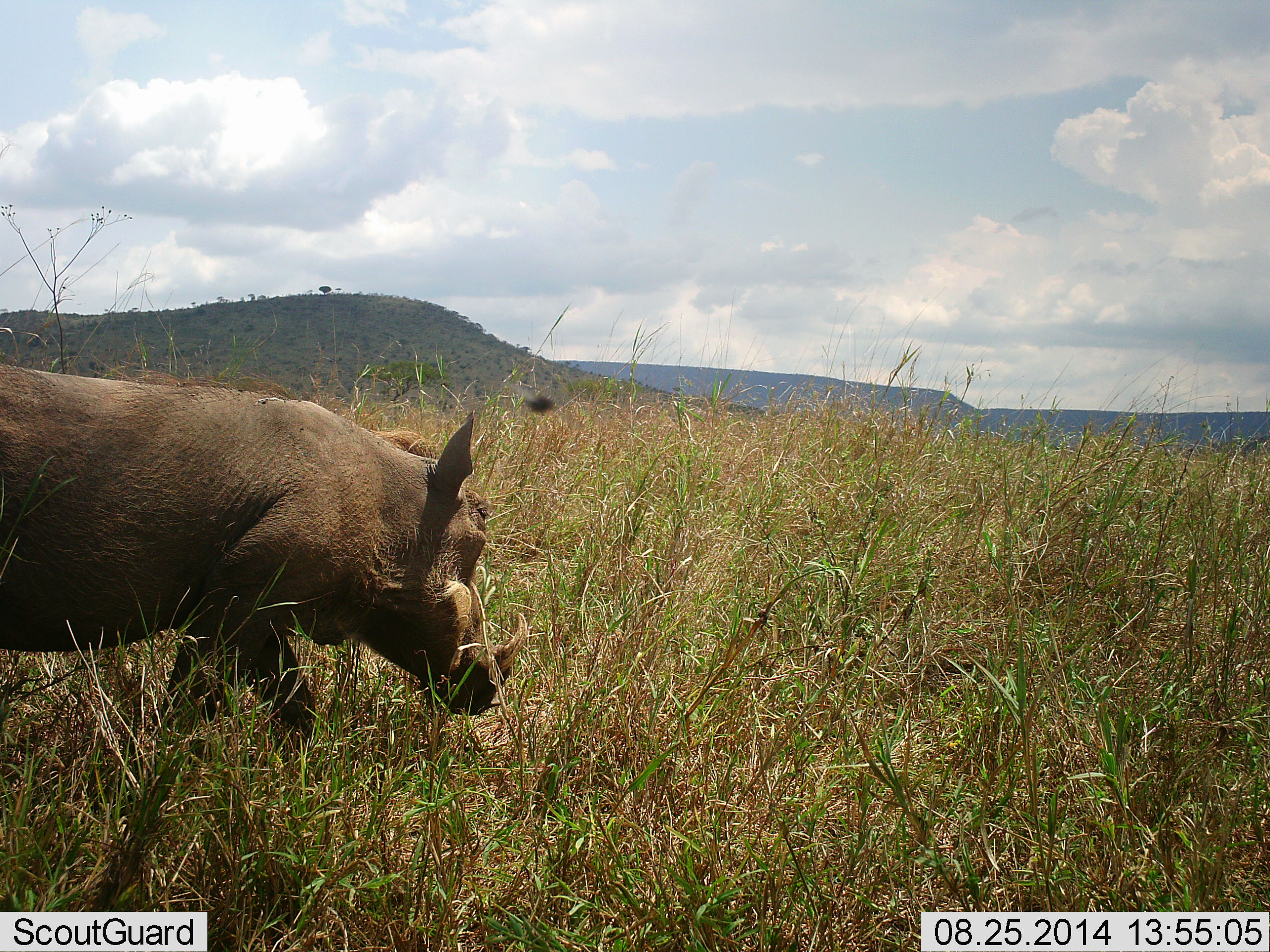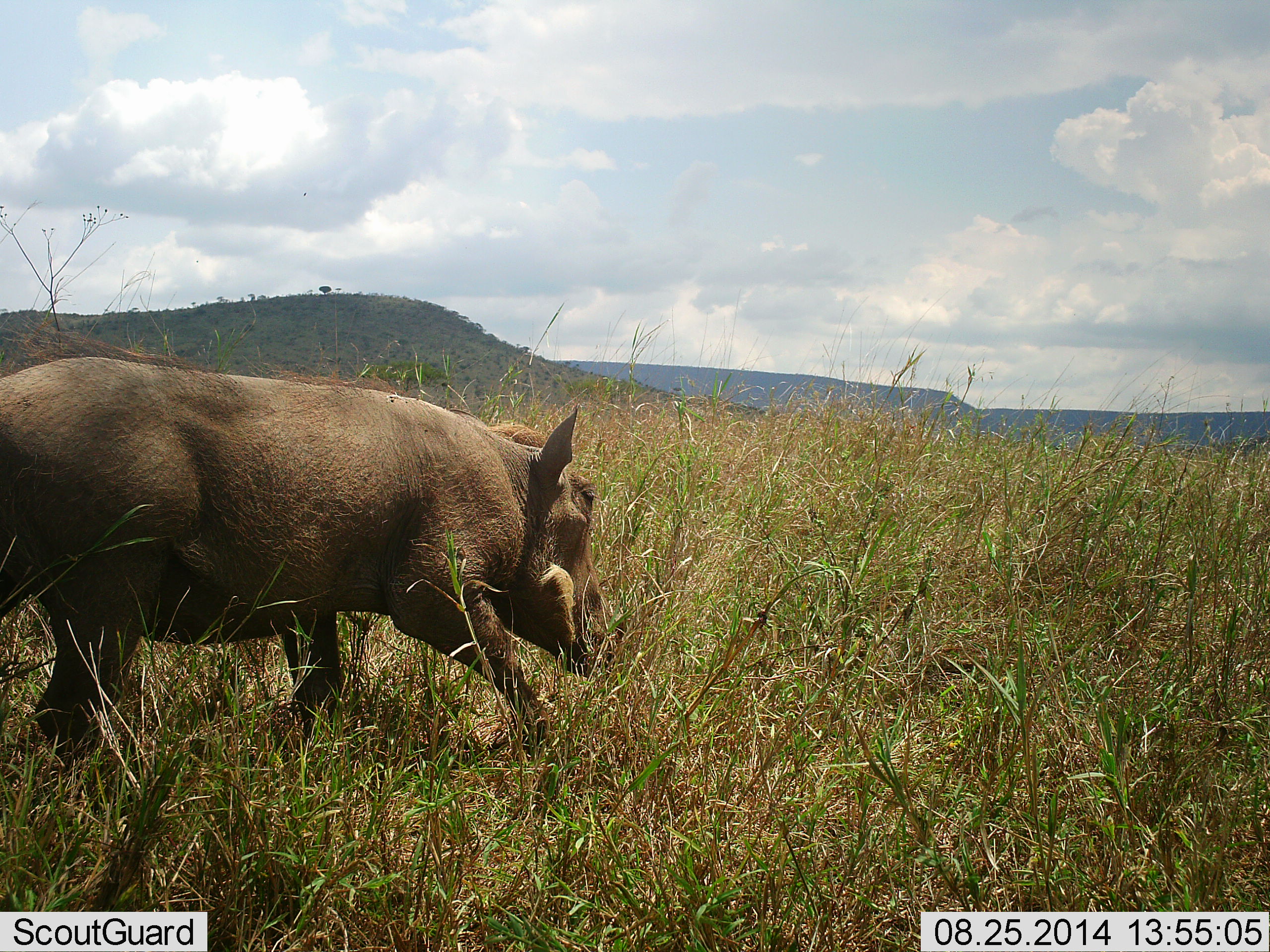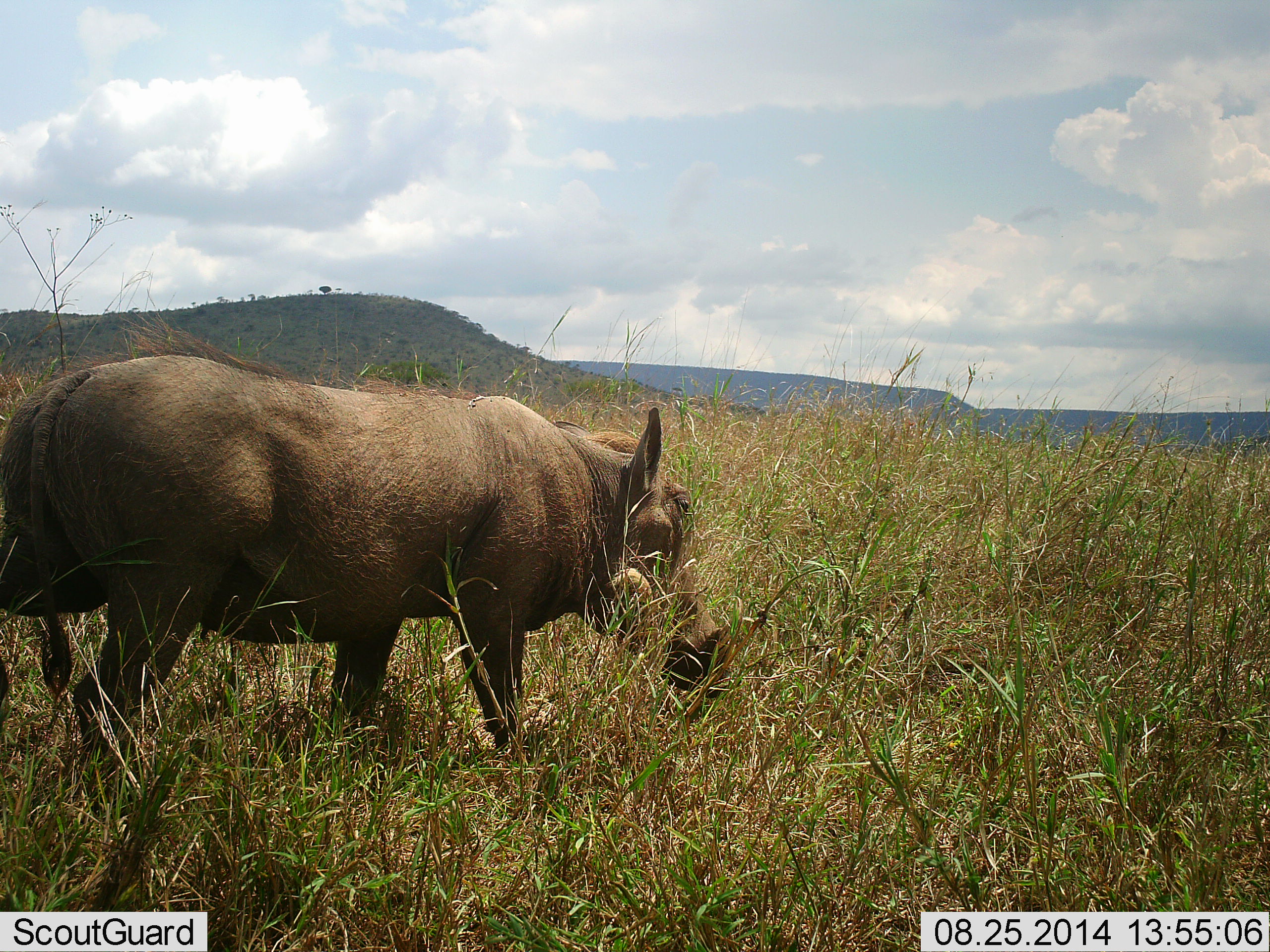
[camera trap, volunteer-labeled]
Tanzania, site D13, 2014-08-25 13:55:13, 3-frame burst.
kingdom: Animalia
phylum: Chordata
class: Mammalia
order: Artiodactyla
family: Suidae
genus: Phacochoerus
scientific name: Phacochoerus africanus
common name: warthog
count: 1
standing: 0%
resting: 0%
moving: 100%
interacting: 0%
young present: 0%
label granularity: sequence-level